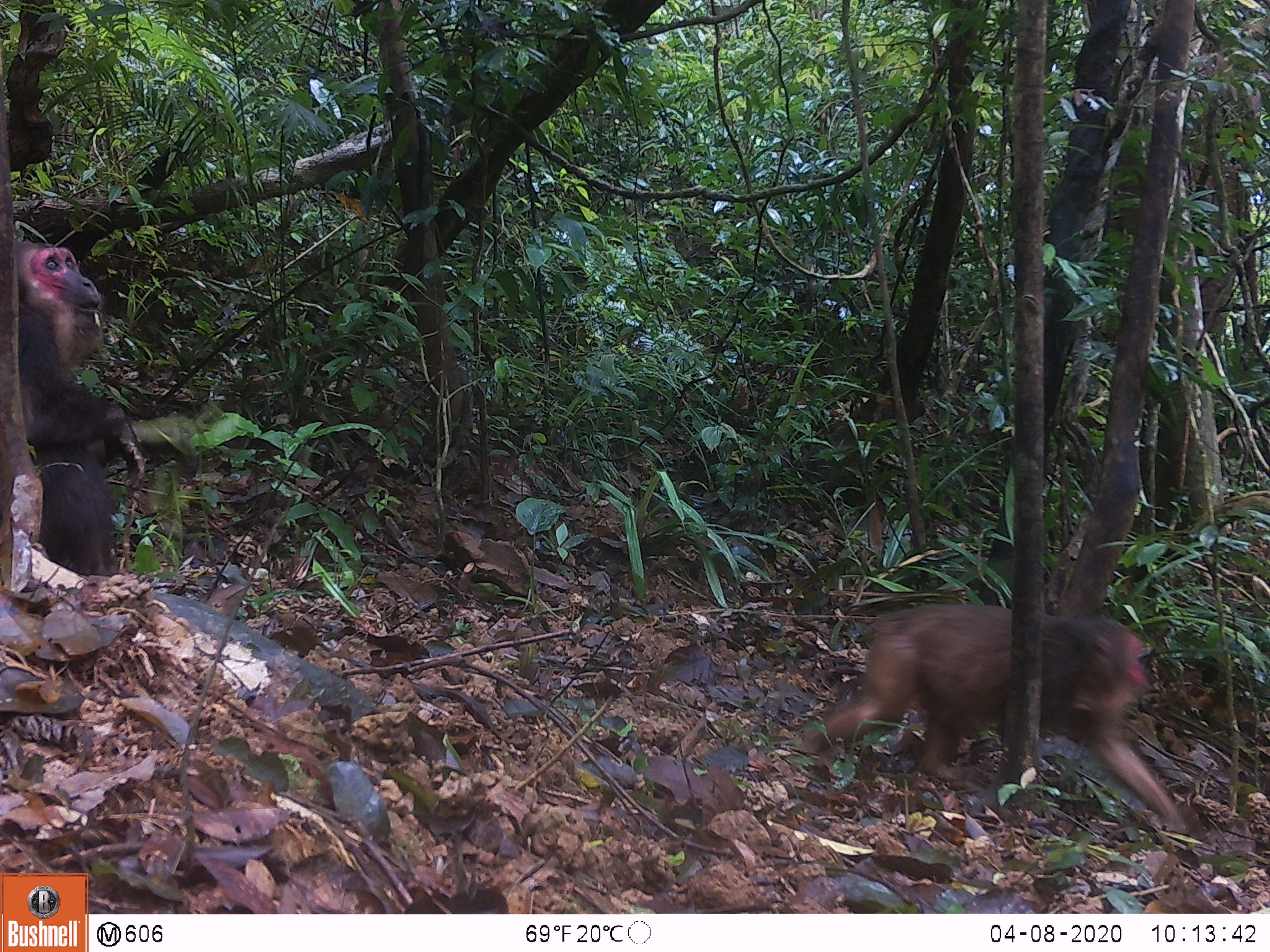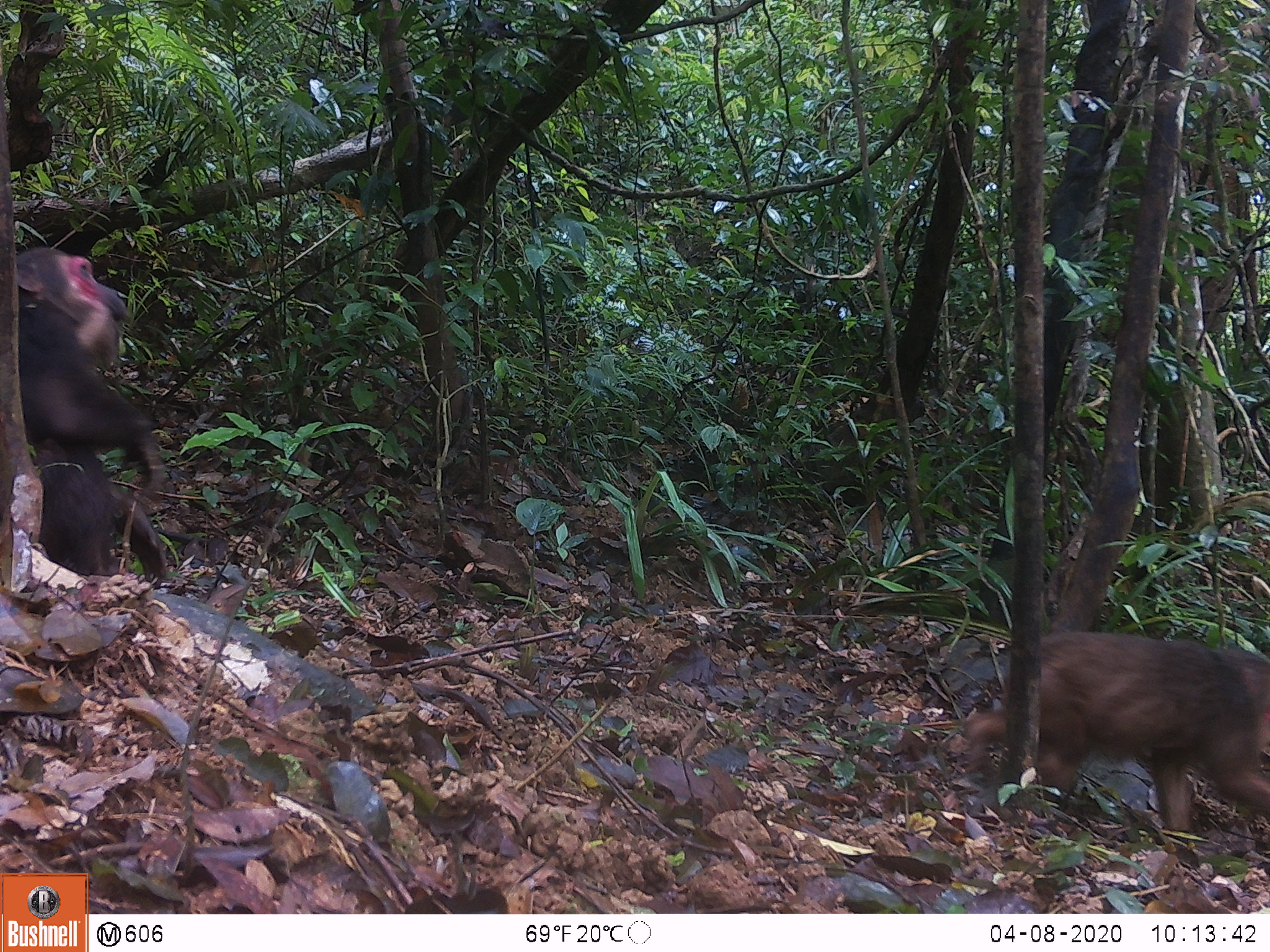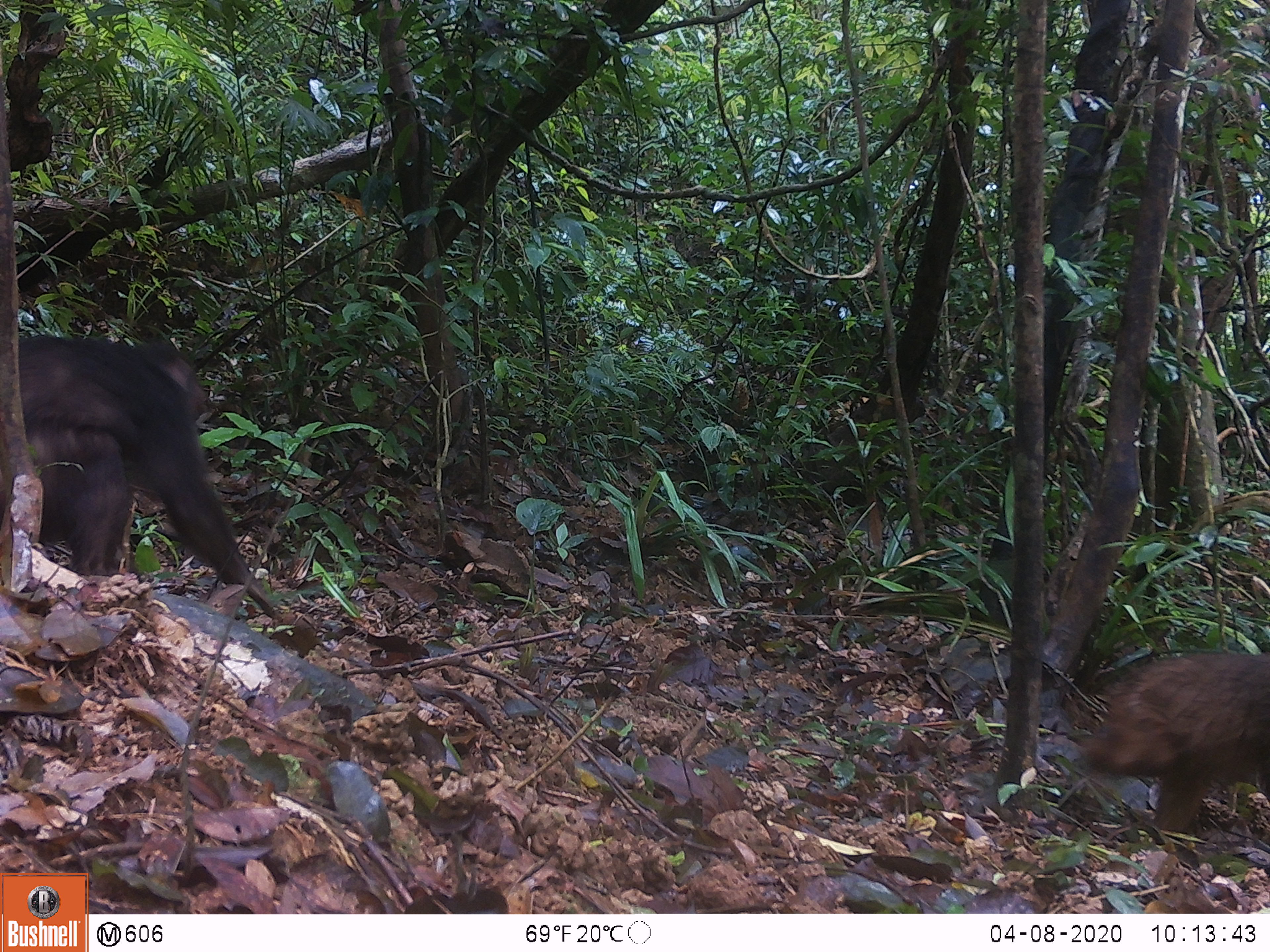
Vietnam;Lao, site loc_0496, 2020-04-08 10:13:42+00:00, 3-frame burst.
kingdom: Animalia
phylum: Chordata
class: Mammalia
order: Primates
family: Cercopithecidae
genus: Macaca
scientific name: Macaca arctoides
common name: stump-tailed macaque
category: stump tailed macaque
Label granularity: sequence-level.